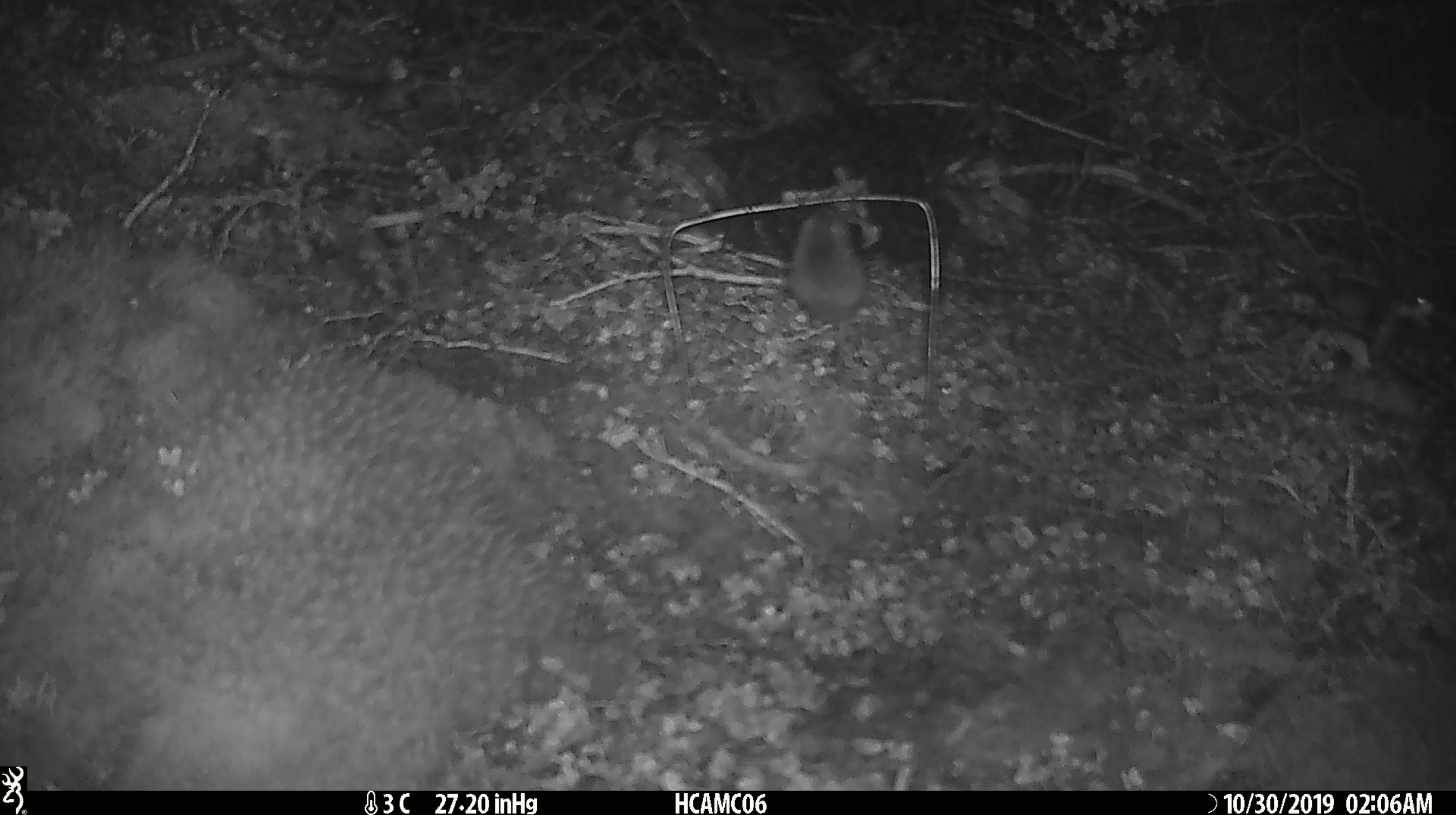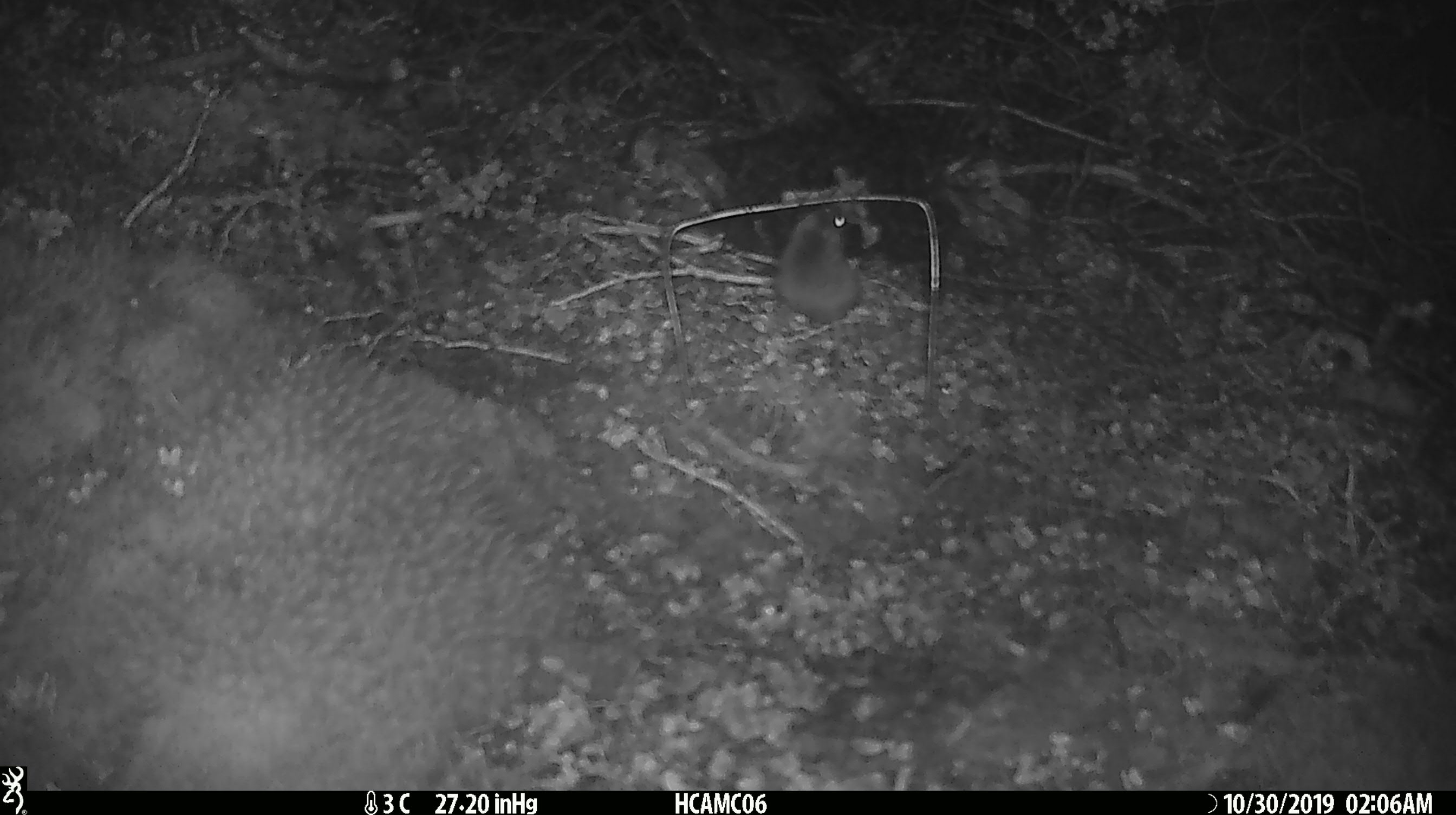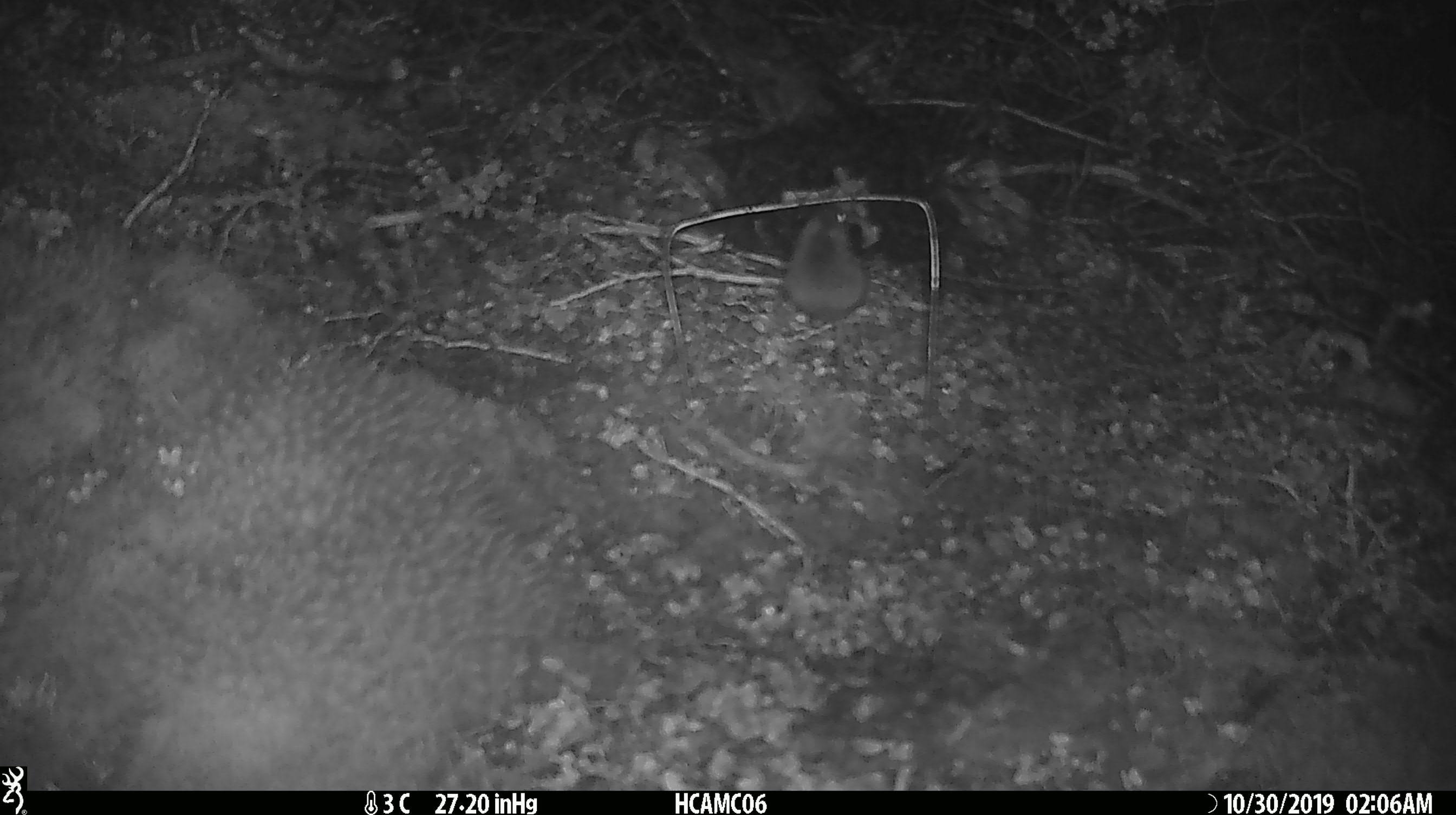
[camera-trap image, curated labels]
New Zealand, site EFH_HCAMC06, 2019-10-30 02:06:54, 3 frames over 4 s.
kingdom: Animalia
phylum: Chordata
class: Mammalia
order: Rodentia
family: Muridae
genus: Mus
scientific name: Mus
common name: mouse